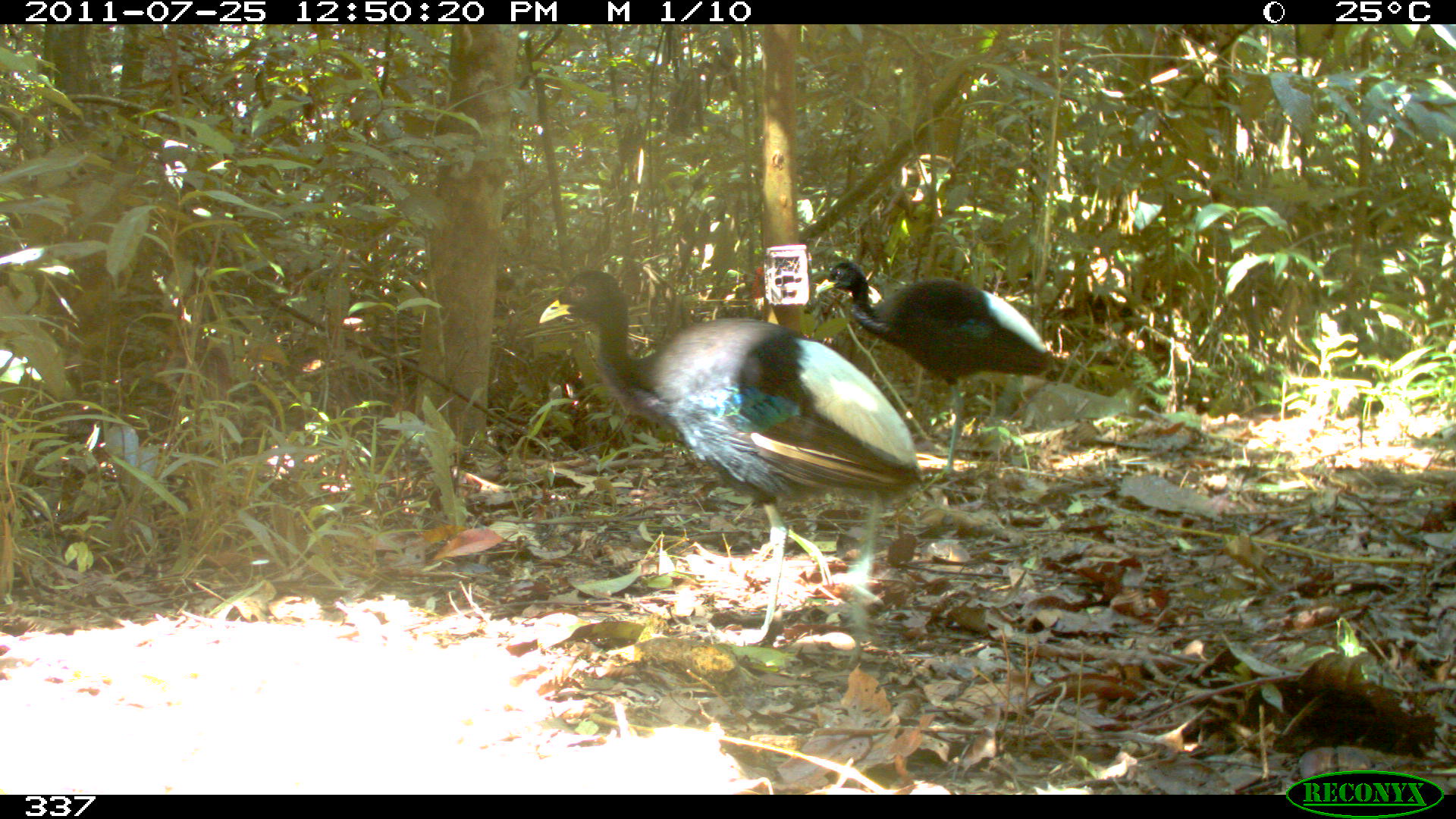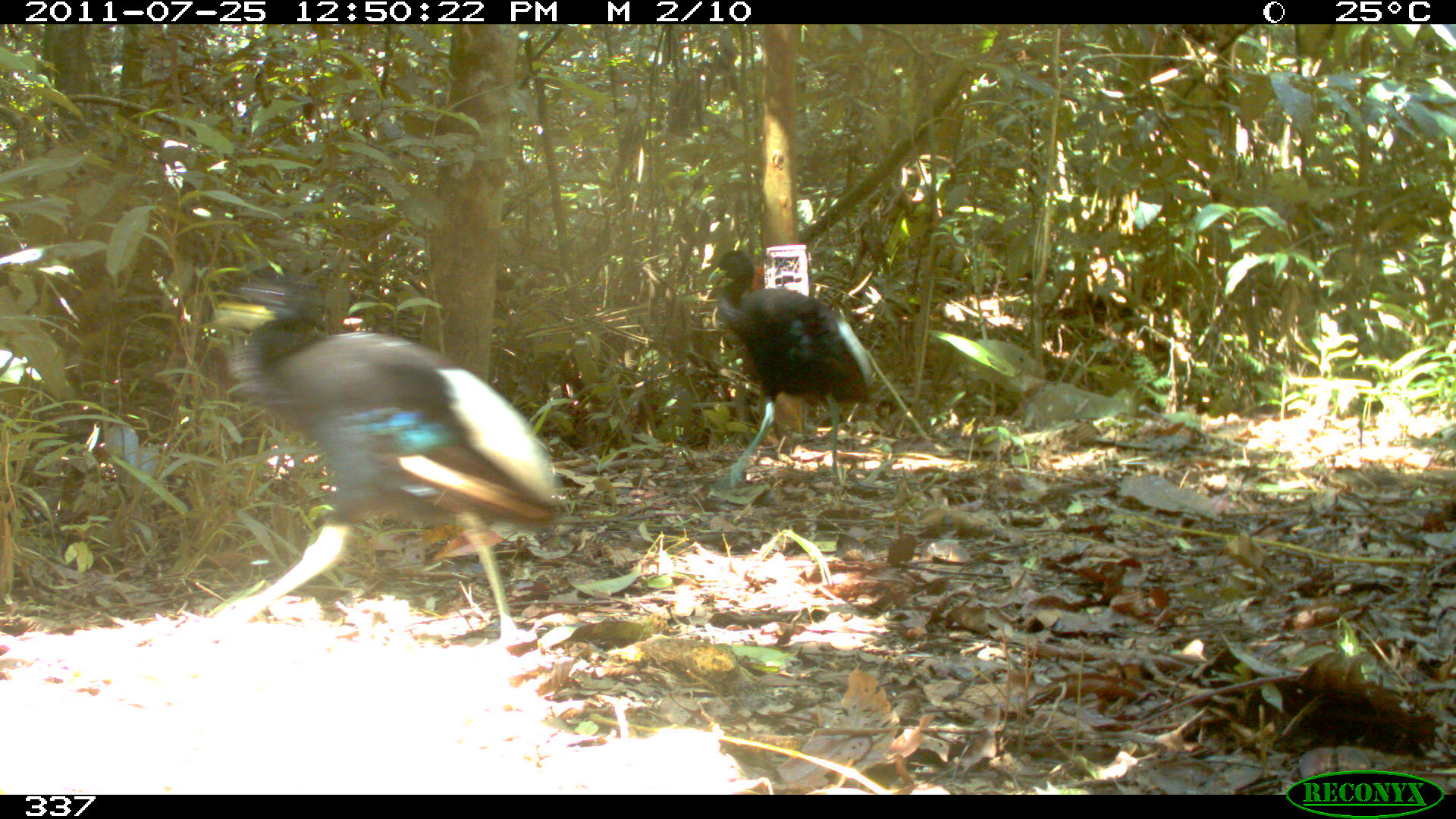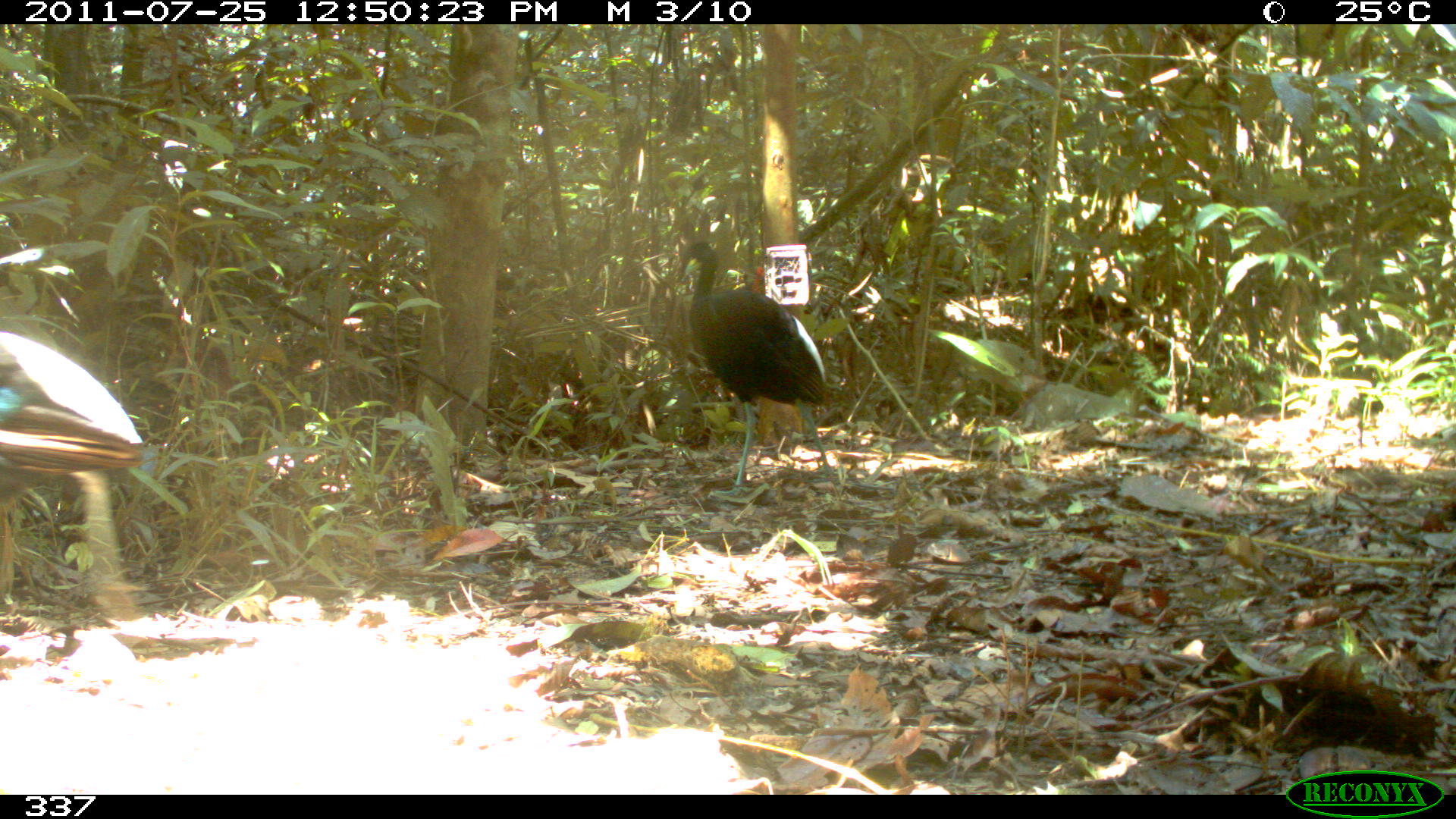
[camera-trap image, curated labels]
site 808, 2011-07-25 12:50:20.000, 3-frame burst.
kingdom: Animalia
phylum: Chordata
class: Aves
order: Gruiformes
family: Psophiidae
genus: Psophia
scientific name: Psophia leucoptera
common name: pale-winged trumpeter